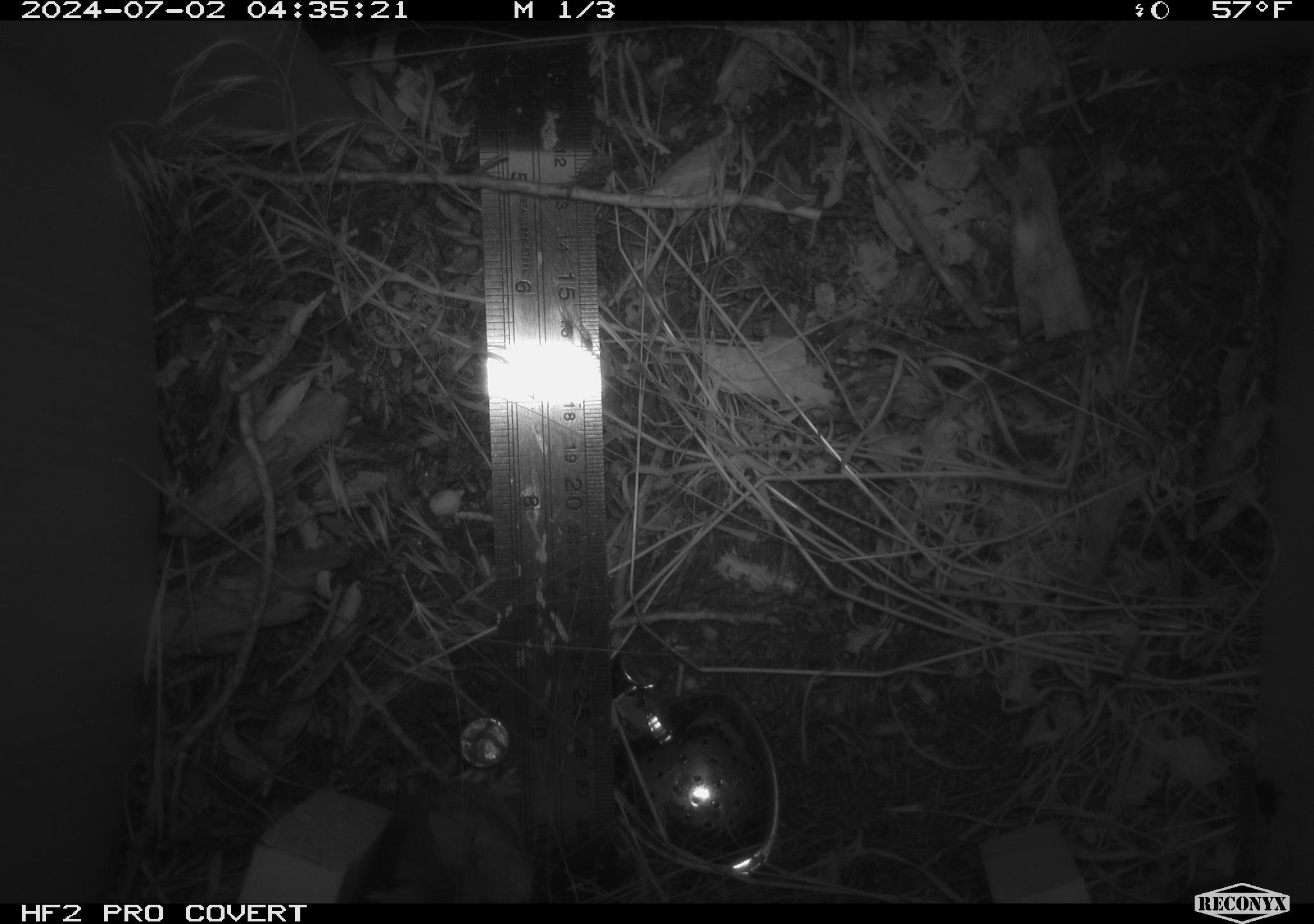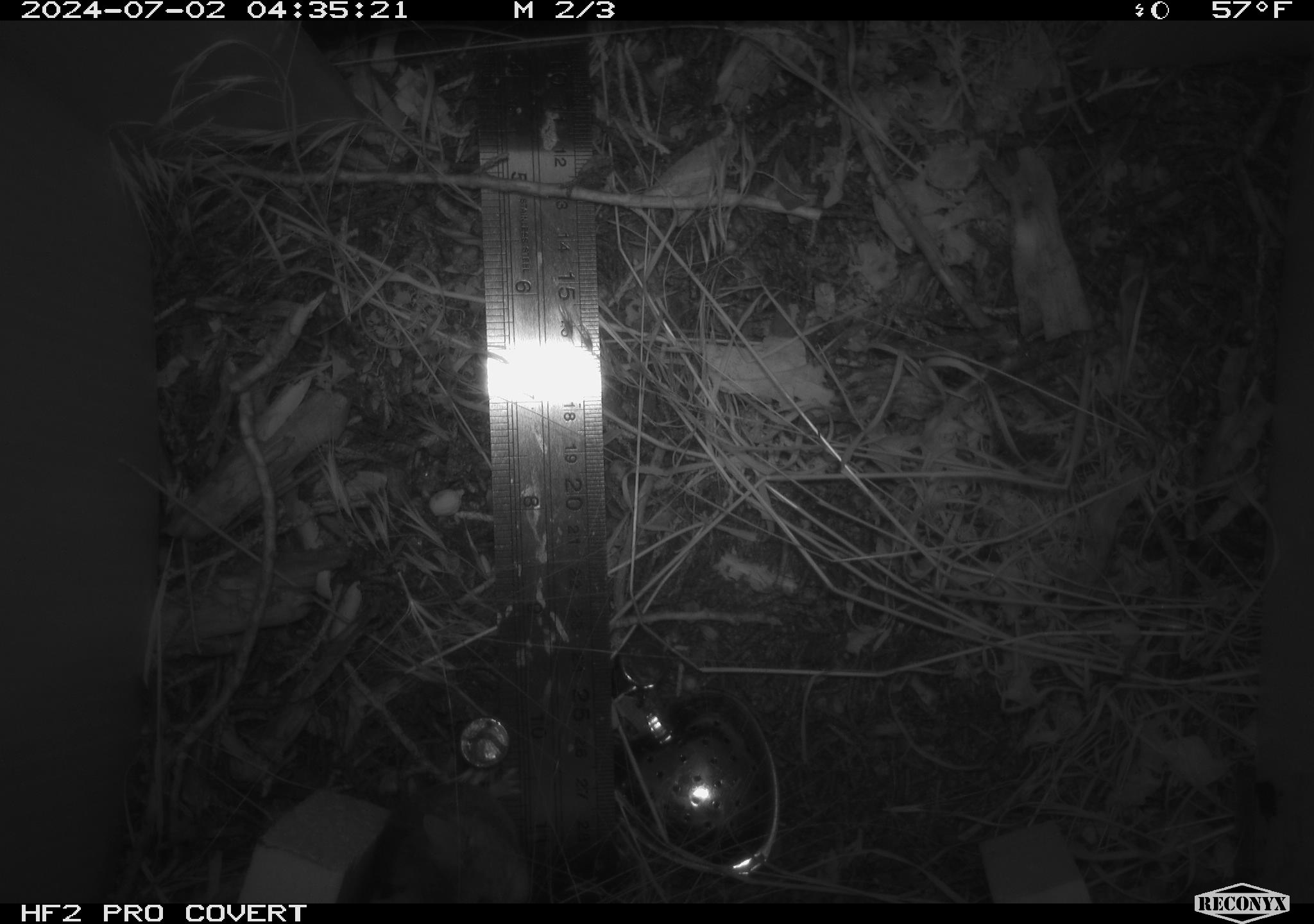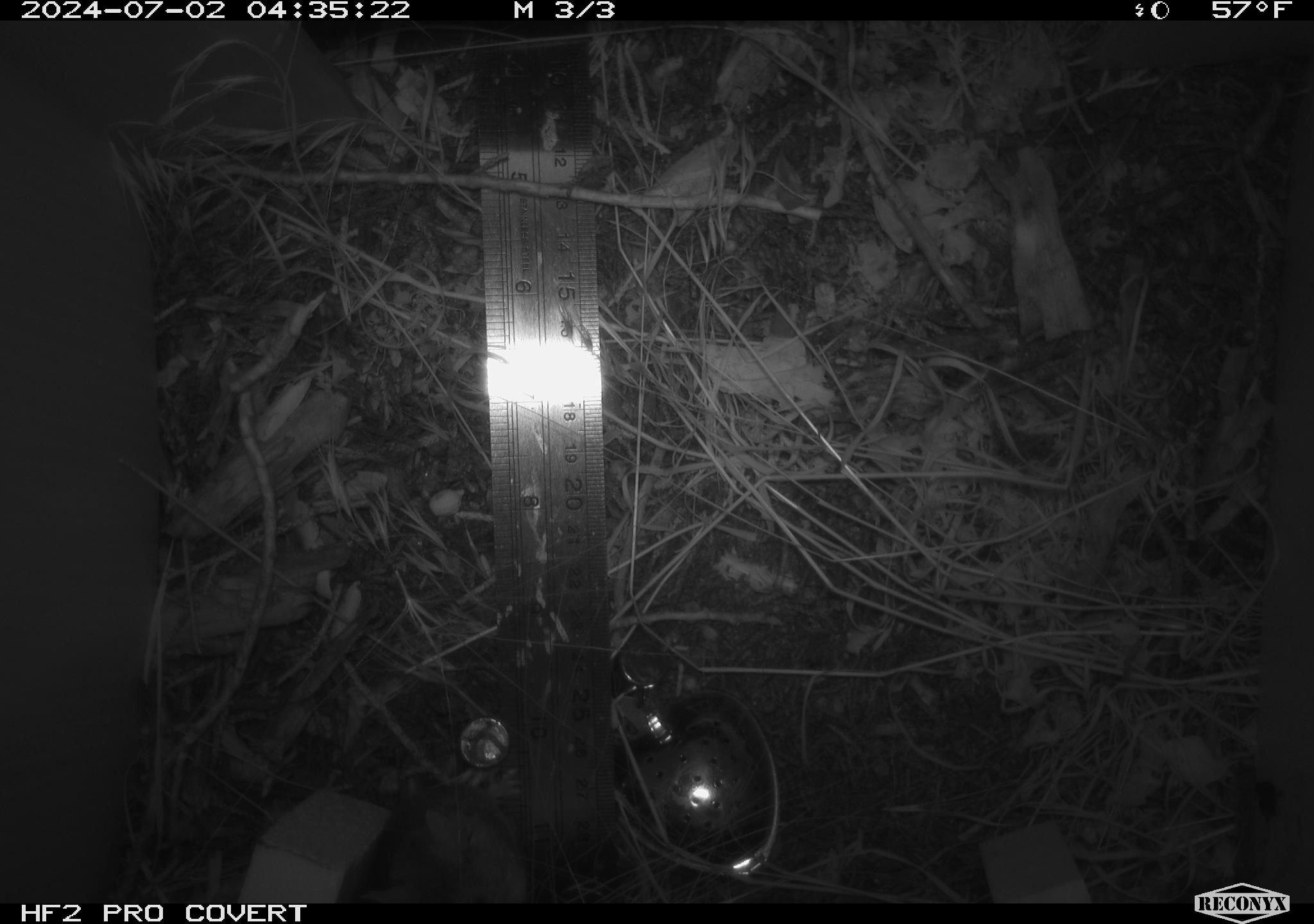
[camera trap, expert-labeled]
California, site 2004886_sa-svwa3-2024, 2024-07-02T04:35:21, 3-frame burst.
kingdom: Animalia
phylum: Chordata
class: Mammalia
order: Rodentia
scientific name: Rodentia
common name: mouse species